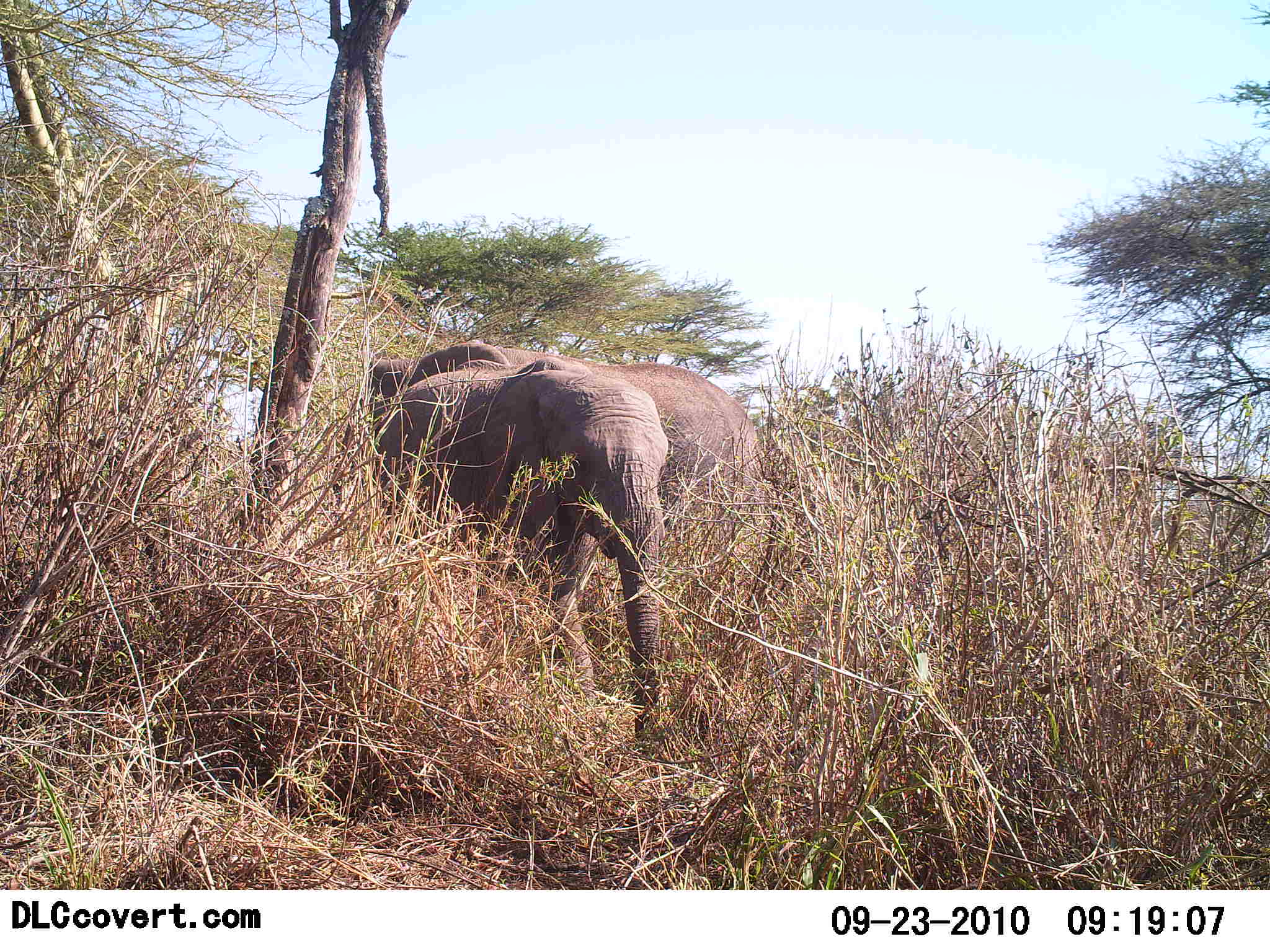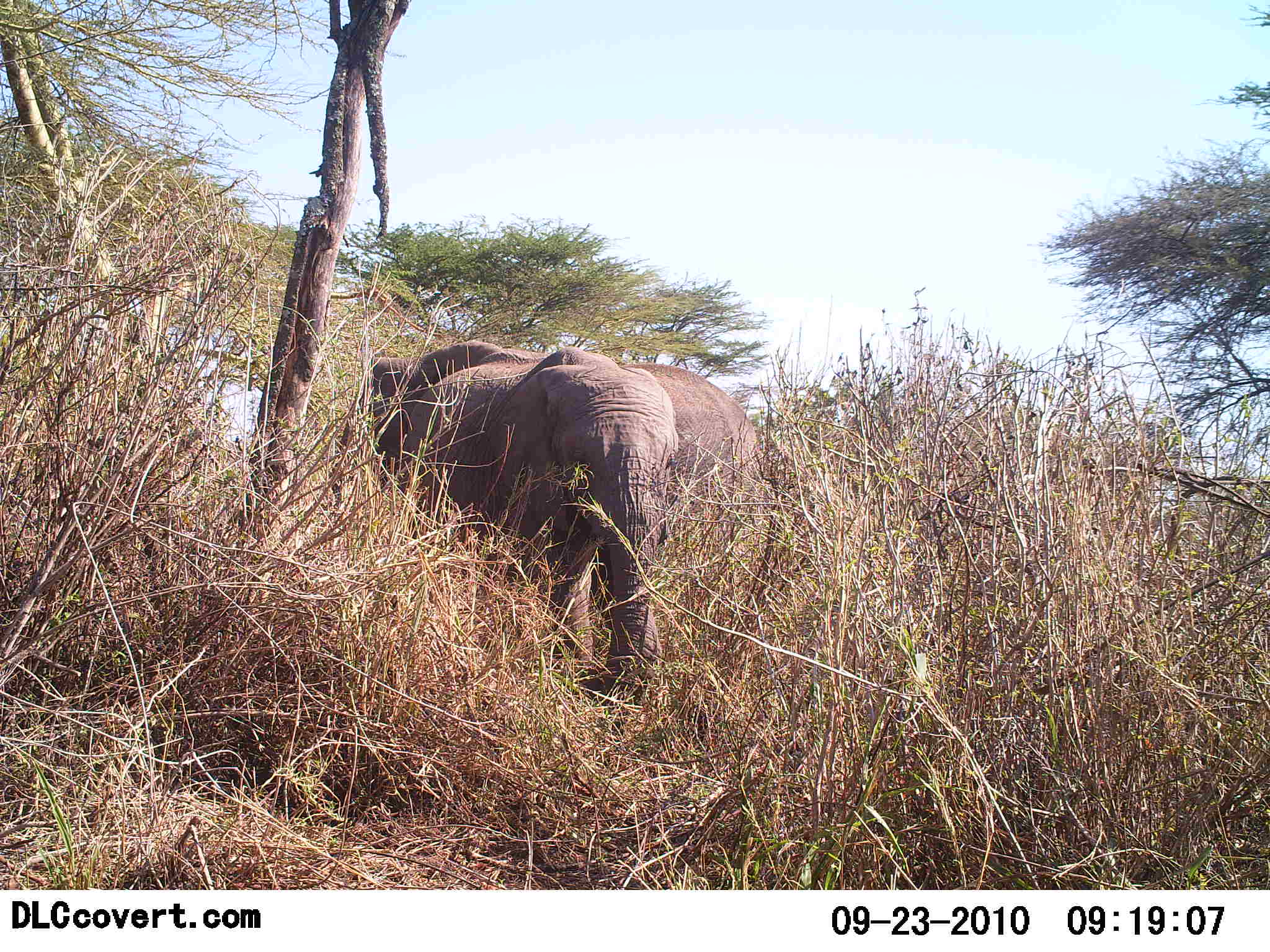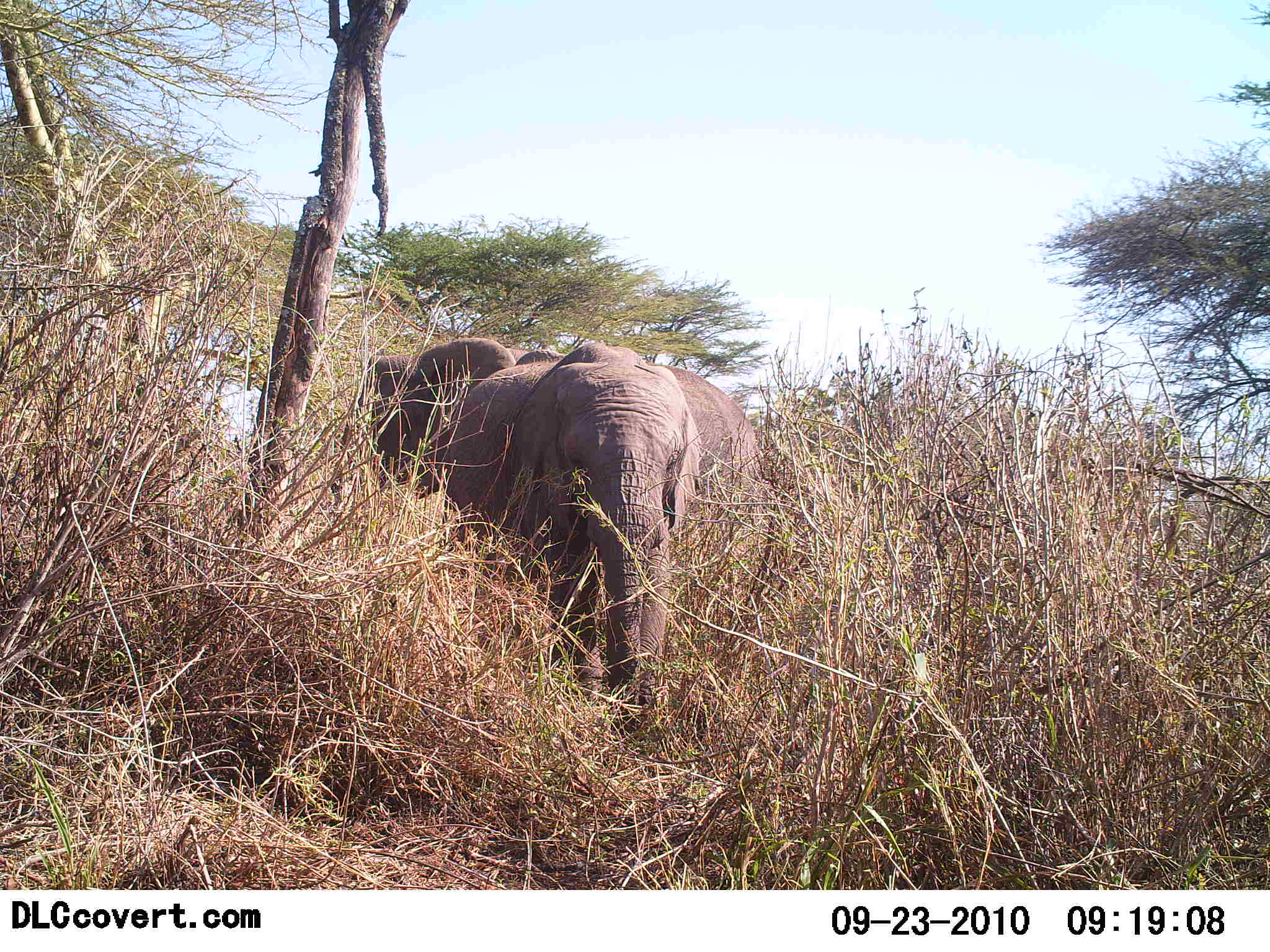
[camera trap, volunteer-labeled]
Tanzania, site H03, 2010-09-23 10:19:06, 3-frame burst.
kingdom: Animalia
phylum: Chordata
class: Mammalia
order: Proboscidea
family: Elephantidae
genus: Loxodonta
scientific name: Loxodonta africana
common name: african bush elephant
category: elephant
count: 2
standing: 57%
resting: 0%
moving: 71%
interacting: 0%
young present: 14%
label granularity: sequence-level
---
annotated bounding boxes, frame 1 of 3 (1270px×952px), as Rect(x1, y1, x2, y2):
animal: Rect(370, 340, 768, 637); Rect(371, 354, 670, 748)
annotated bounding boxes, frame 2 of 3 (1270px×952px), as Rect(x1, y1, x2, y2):
animal: Rect(325, 340, 797, 638); Rect(365, 345, 687, 715)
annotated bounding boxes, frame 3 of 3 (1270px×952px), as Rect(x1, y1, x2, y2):
animal: Rect(425, 340, 707, 741); Rect(343, 334, 762, 593)